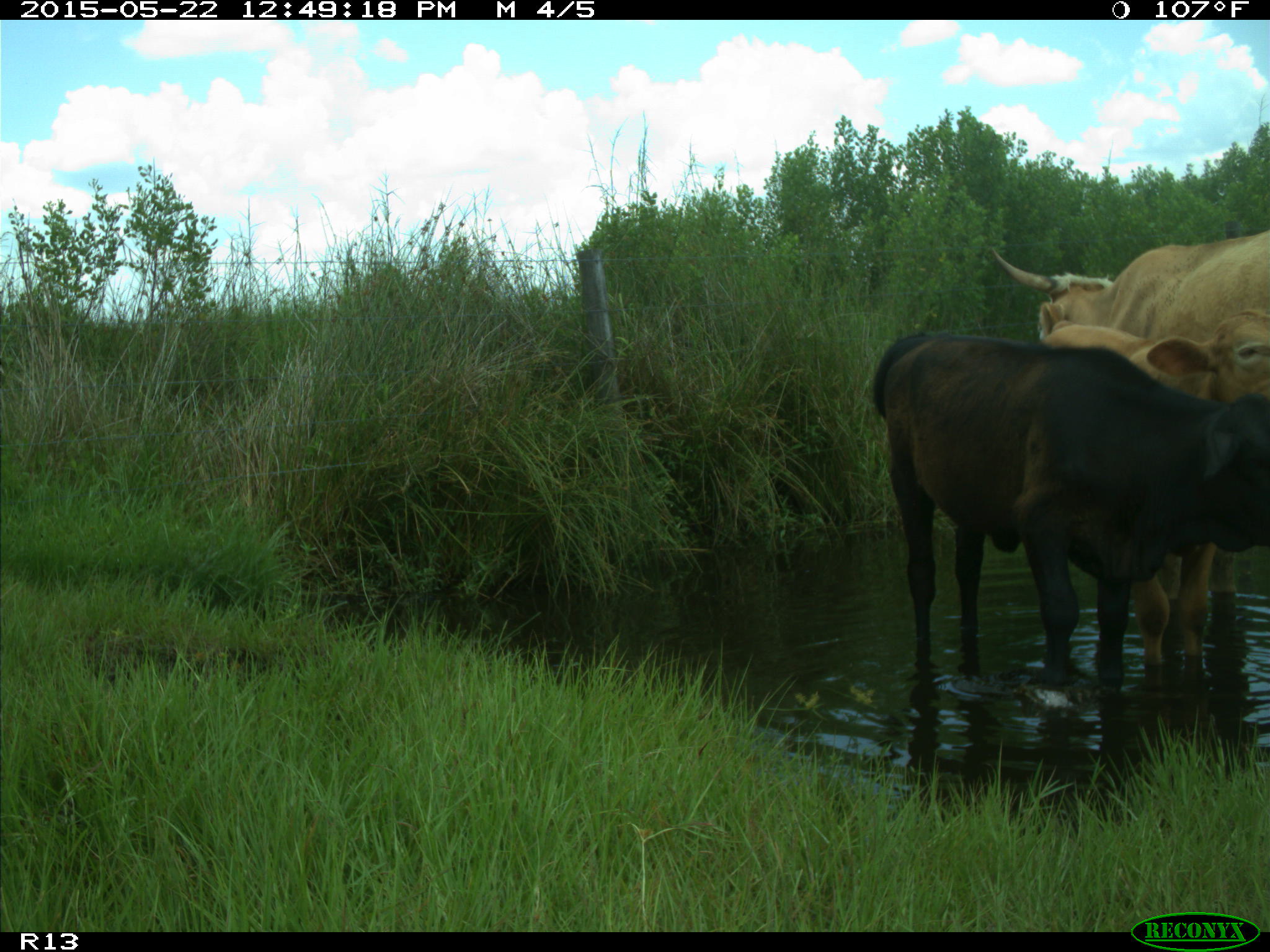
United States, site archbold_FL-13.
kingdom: Animalia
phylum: Chordata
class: Mammalia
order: Artiodactyla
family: Bovidae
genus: Bos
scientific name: Bos taurus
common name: domestic cow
Bos taurus (domestic cow).